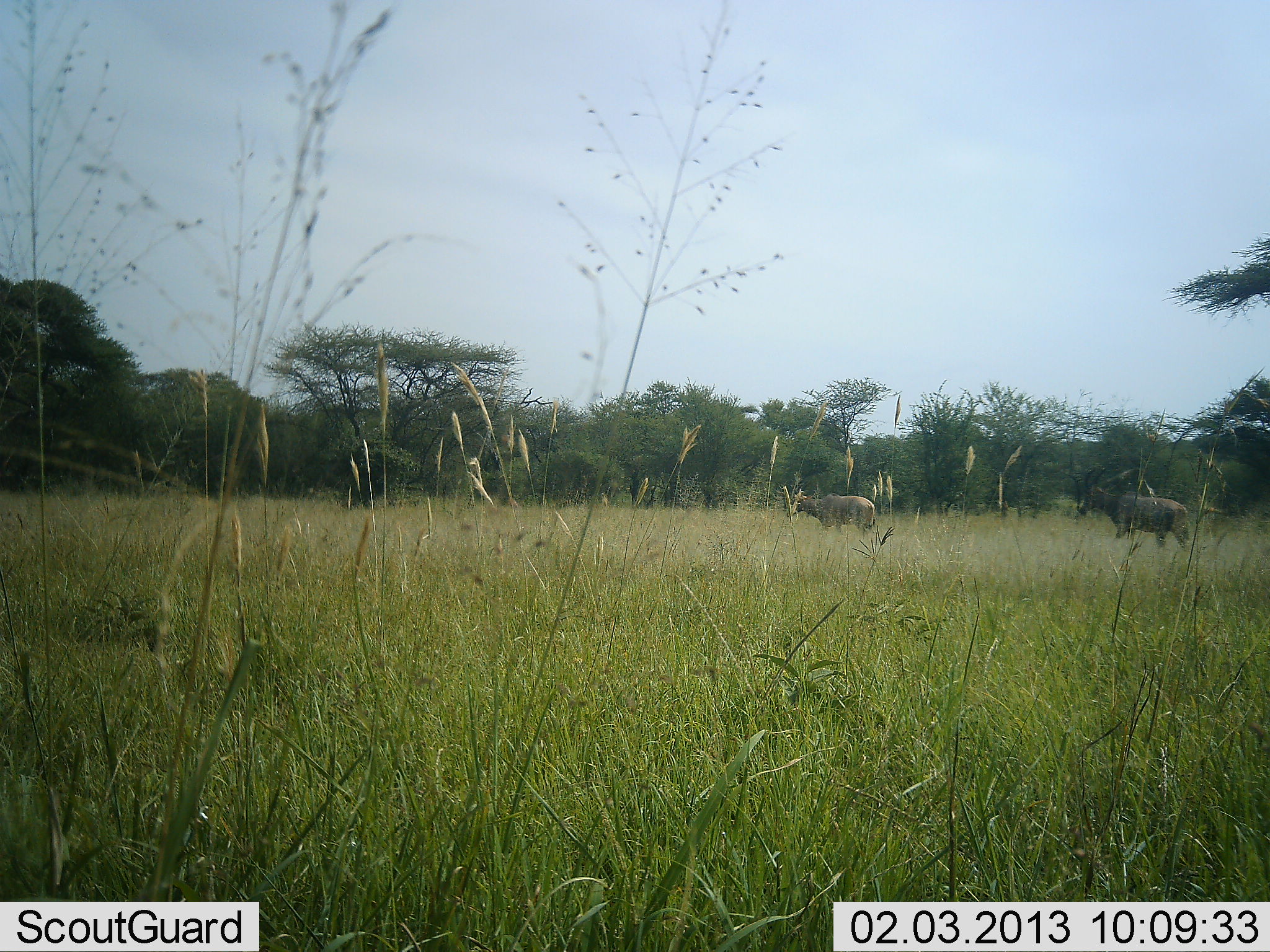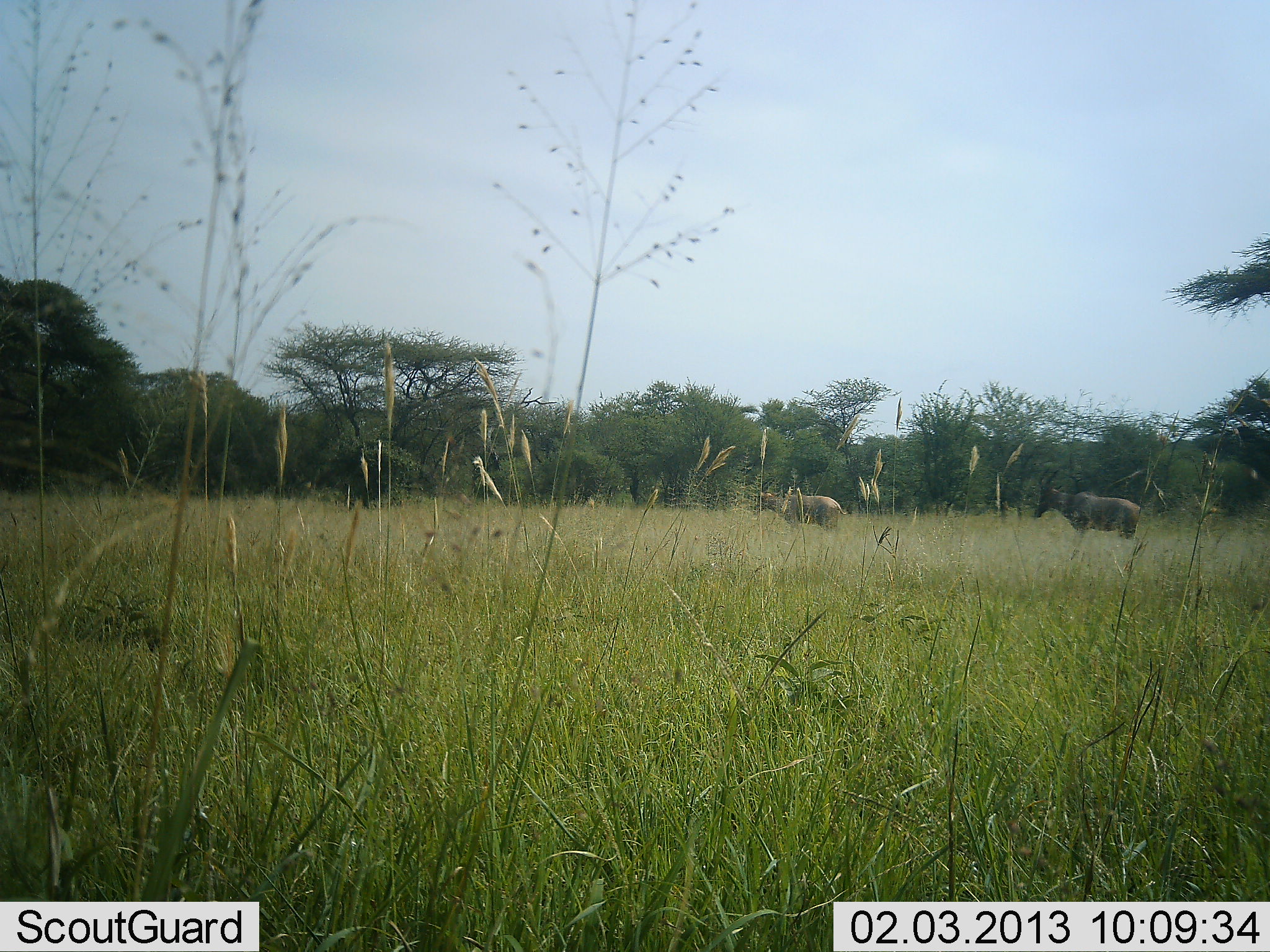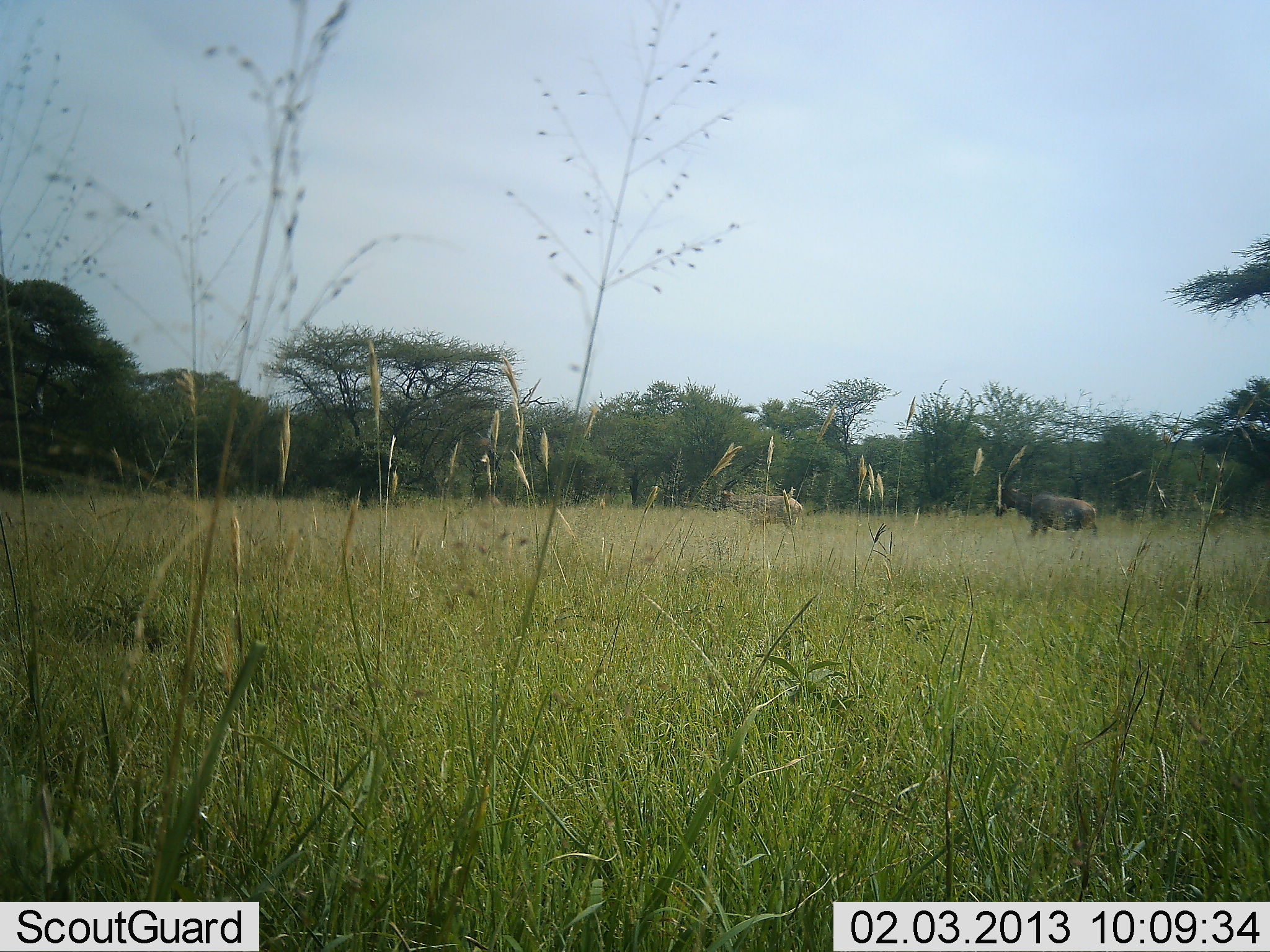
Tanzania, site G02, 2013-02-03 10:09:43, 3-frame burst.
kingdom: Animalia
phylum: Chordata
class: Mammalia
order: Artiodactyla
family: Bovidae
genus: Damaliscus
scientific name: Damaliscus lunatus jimela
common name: topi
Topi (Damaliscus lunatus jimela), count 2. Behavior (volunteer vote fractions): standing 7%, resting 0%, moving 93%, interacting 0%. Young present (vote fraction): 0%. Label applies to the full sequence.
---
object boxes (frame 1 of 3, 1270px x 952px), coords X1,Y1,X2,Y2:
animal: 1077,466,1190,550; 786,491,876,534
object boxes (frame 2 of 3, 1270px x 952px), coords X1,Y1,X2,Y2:
animal: 1032,467,1143,543; 753,489,851,537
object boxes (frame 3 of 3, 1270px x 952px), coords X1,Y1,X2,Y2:
animal: 993,470,1099,543; 712,456,803,539